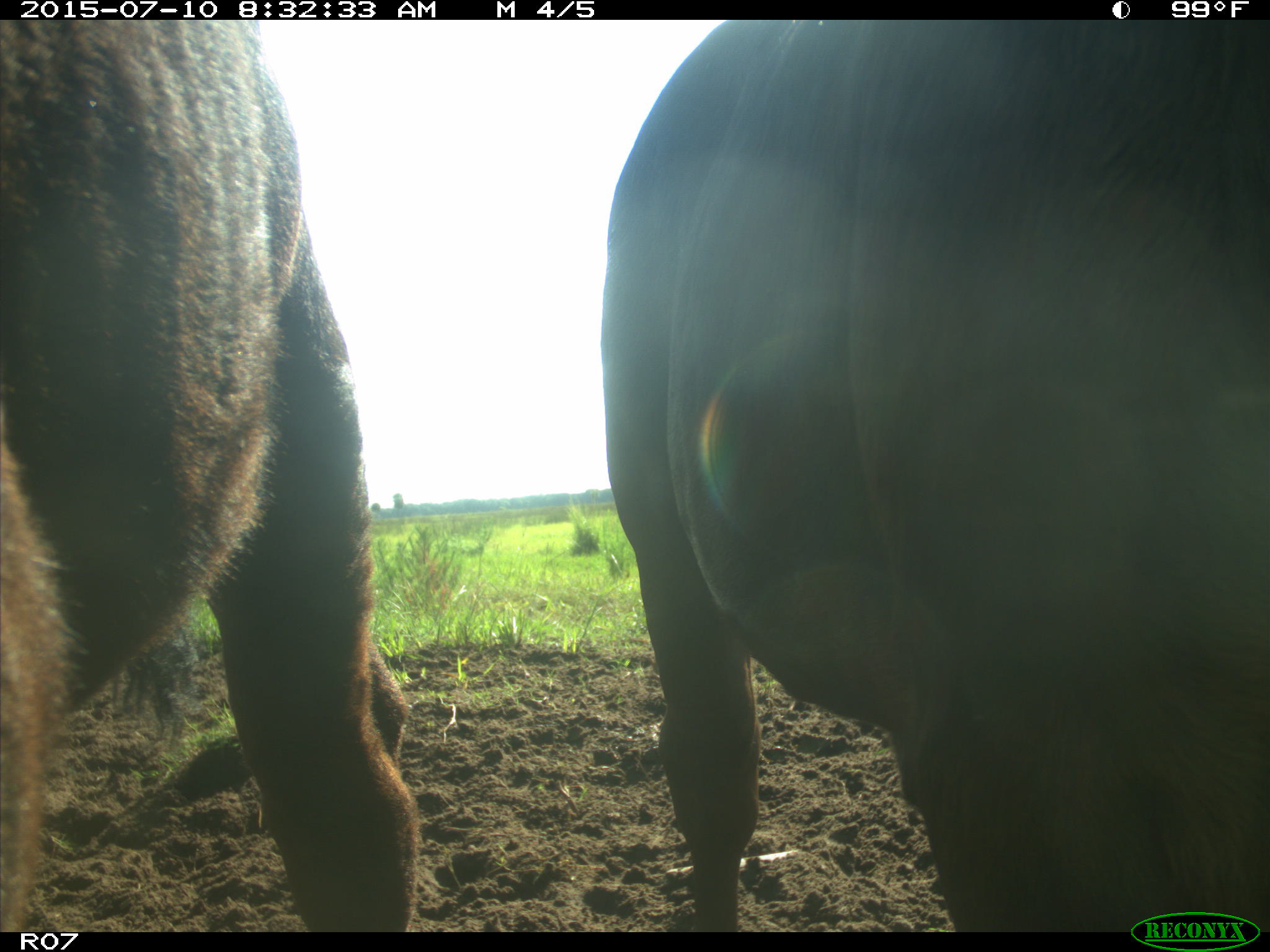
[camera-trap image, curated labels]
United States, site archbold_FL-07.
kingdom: Animalia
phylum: Chordata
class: Mammalia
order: Artiodactyla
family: Bovidae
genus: Bos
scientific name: Bos taurus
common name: domestic cow